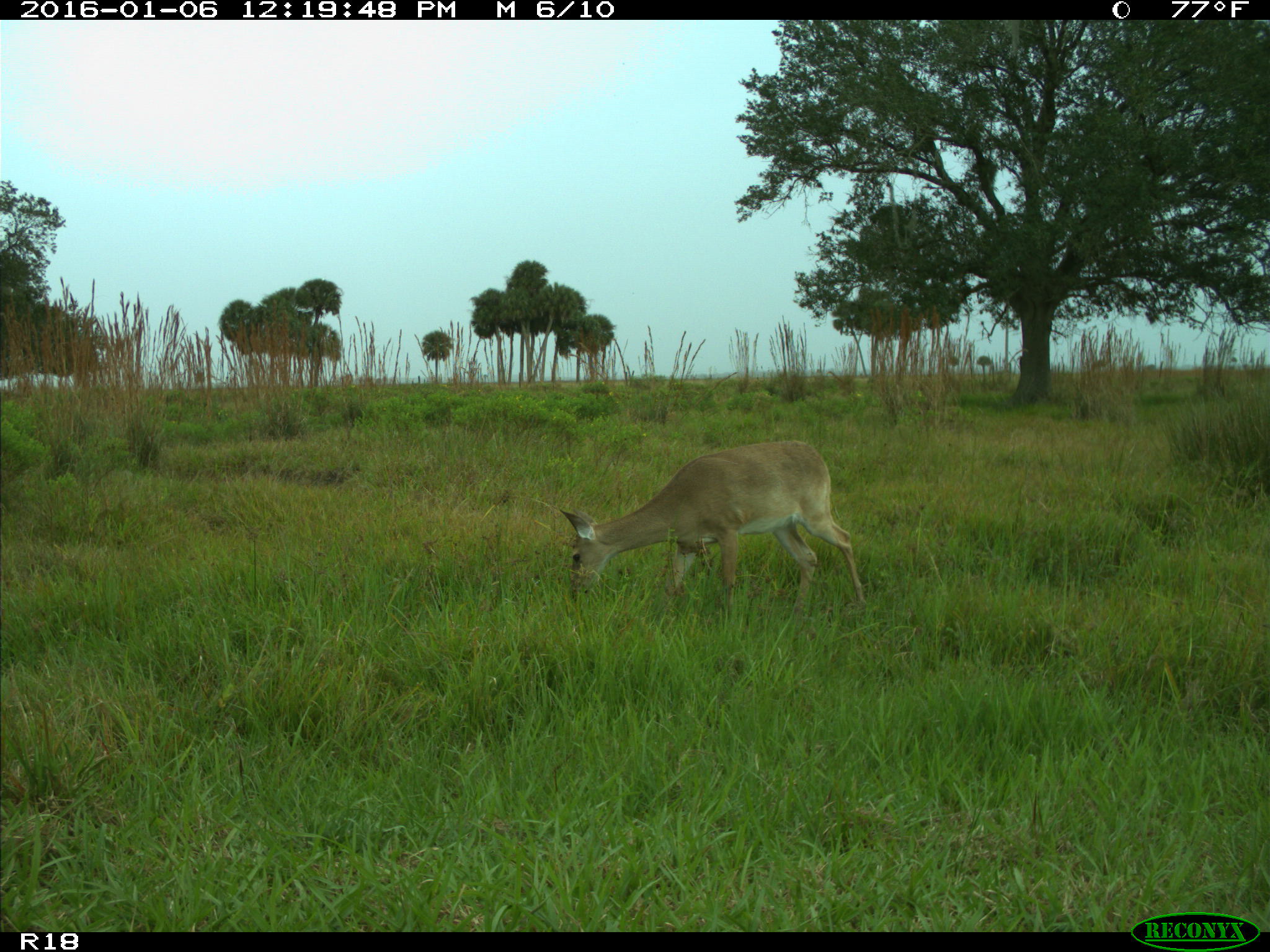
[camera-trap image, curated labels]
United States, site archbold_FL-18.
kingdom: Animalia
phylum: Chordata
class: Mammalia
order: Artiodactyla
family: Cervidae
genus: Odocoileus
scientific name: Odocoileus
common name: deer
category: unidentified deer